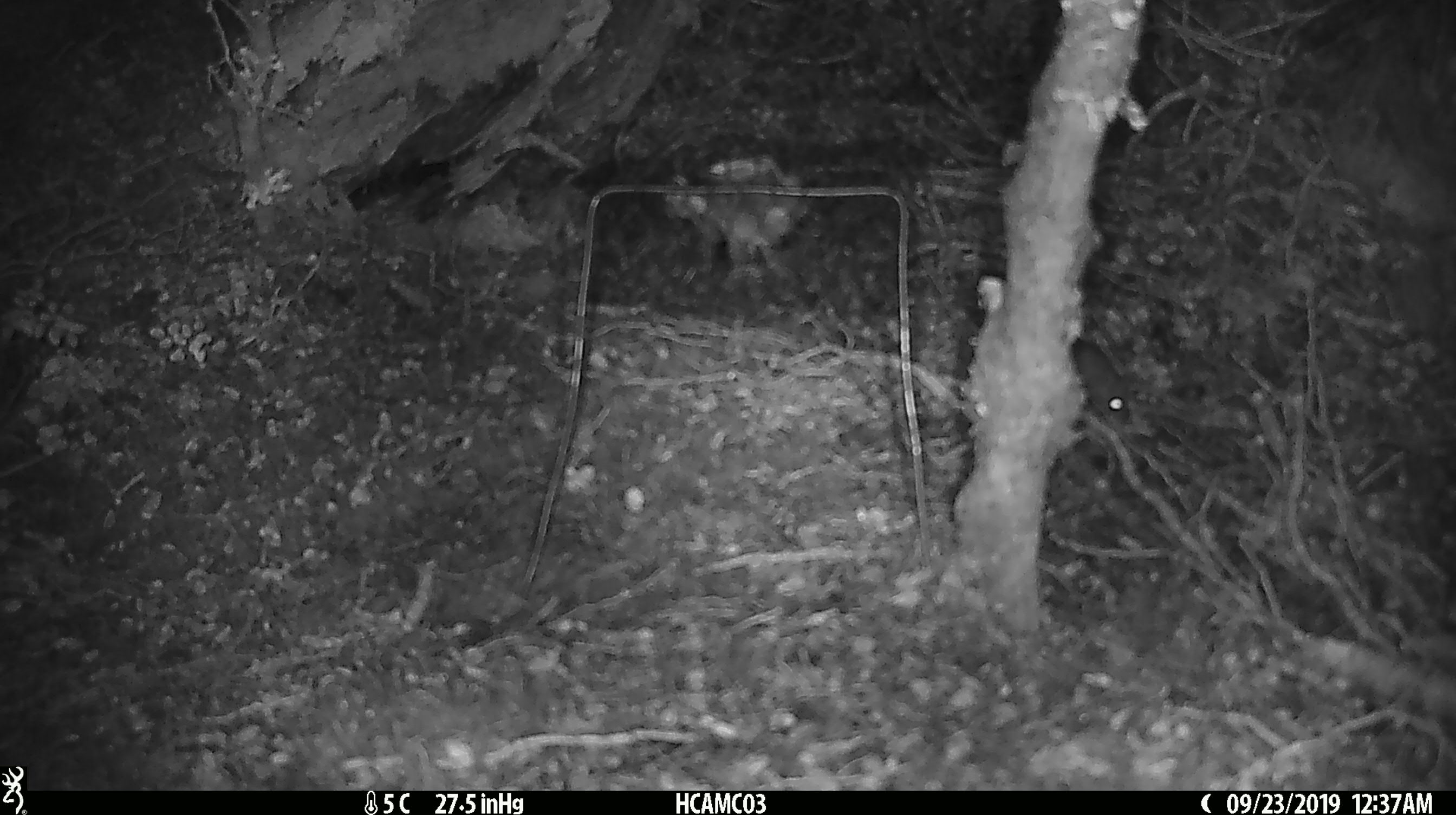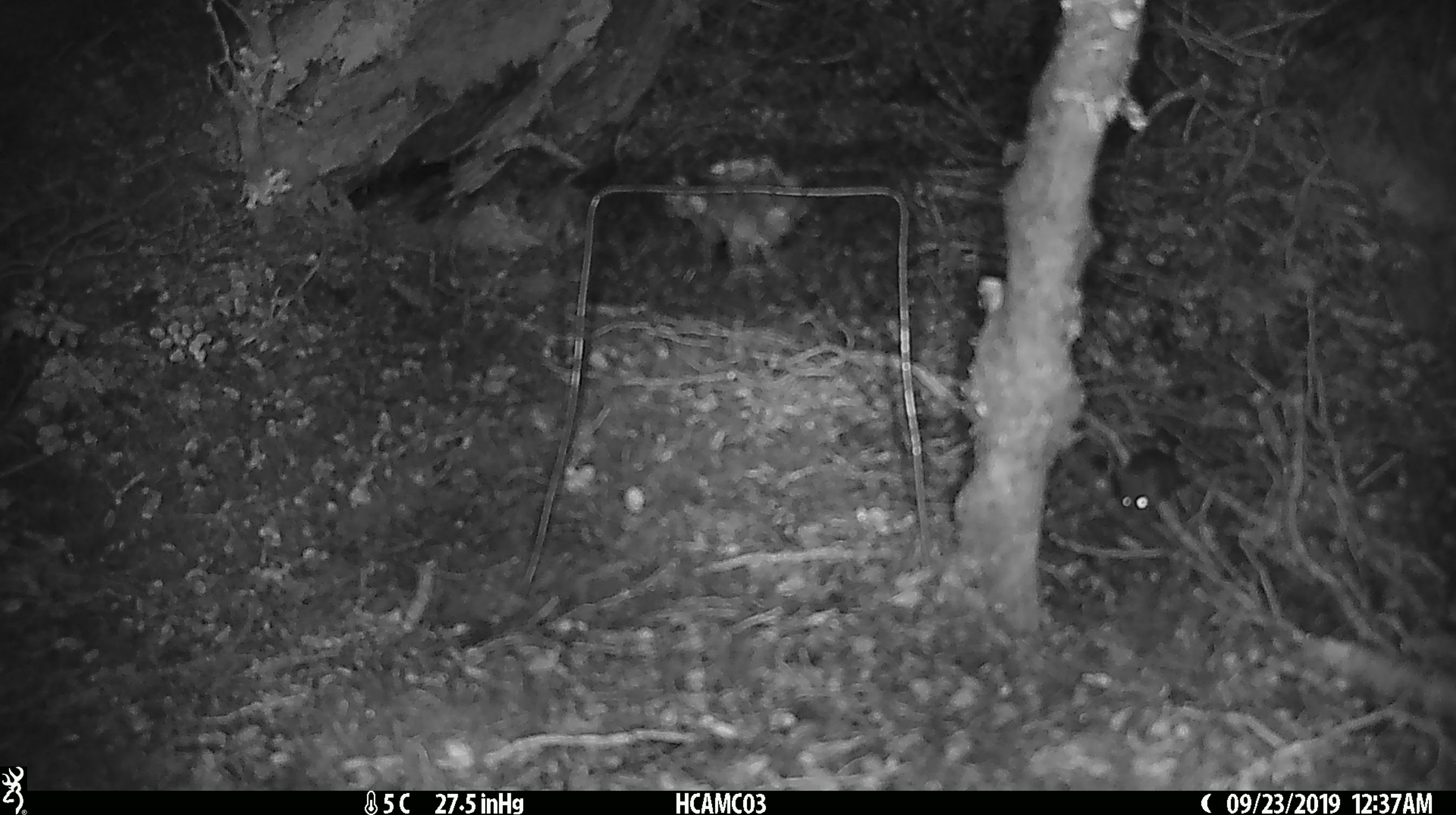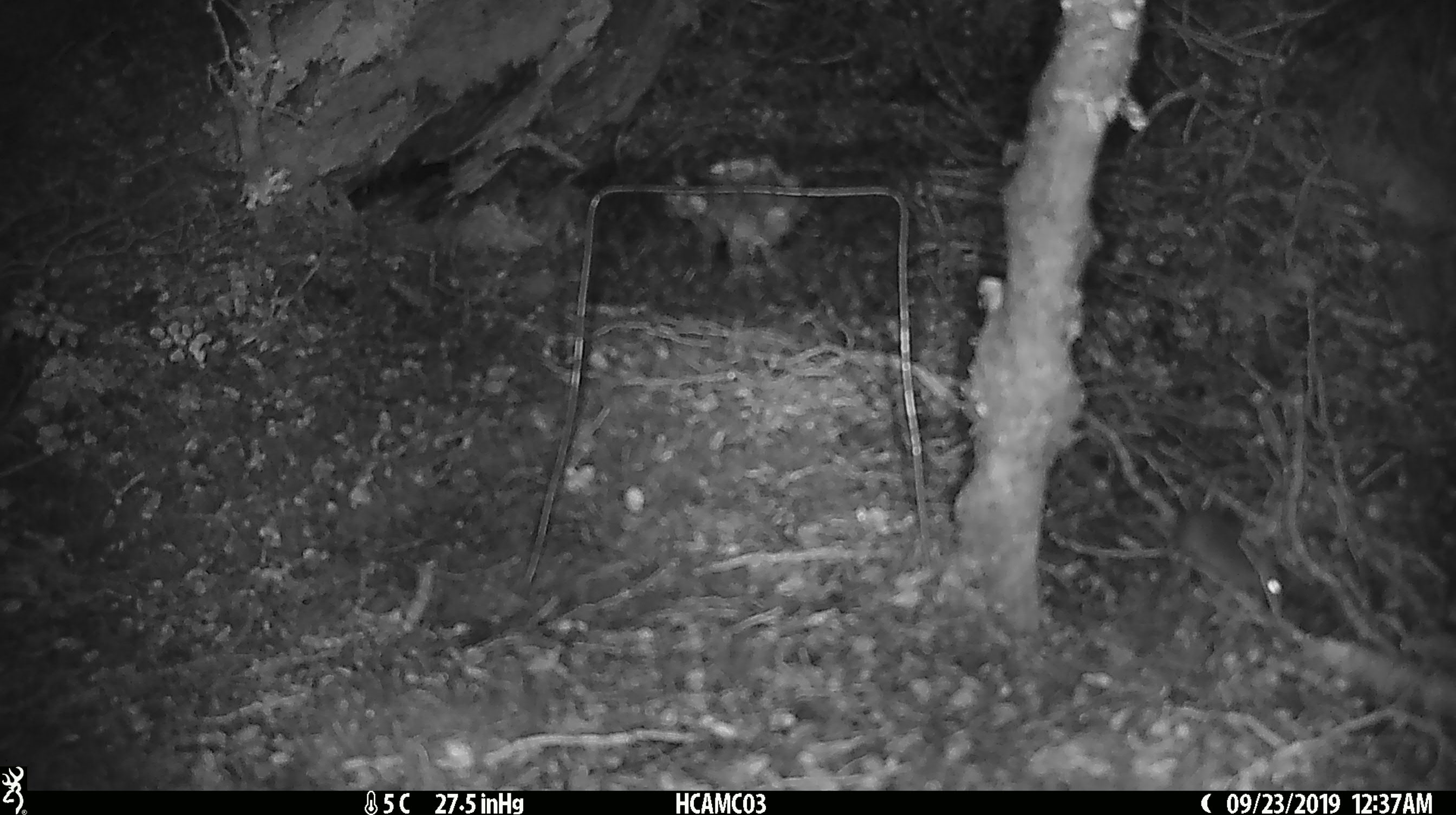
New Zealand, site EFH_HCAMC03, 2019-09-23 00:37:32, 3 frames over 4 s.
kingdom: Animalia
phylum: Chordata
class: Mammalia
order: Rodentia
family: Muridae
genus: Mus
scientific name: Mus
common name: mouse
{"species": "mouse (Mus)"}